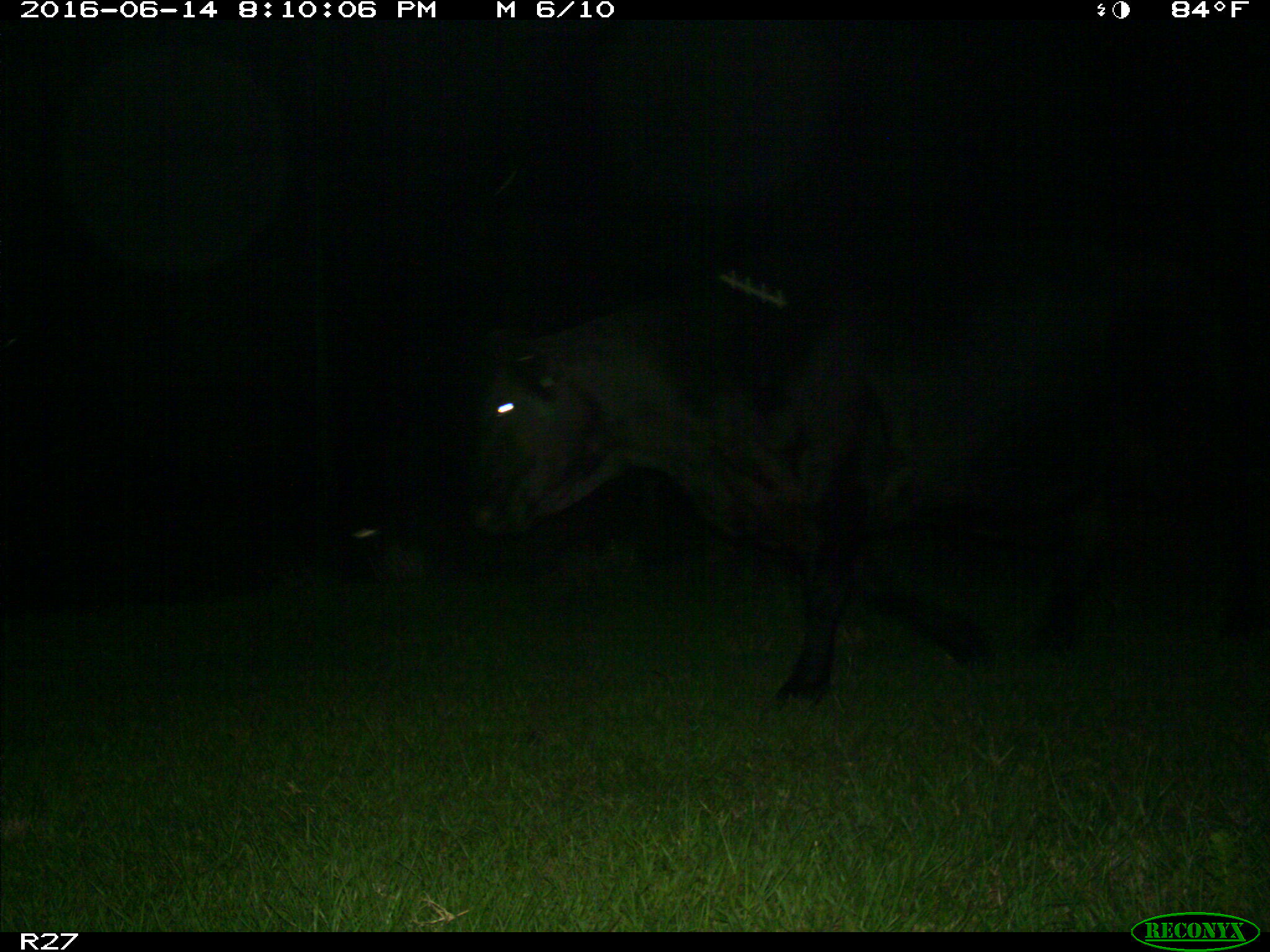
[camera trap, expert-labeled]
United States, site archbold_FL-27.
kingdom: Animalia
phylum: Chordata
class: Mammalia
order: Artiodactyla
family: Bovidae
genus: Bos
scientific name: Bos taurus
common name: domestic cow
Bos taurus (domestic cow).